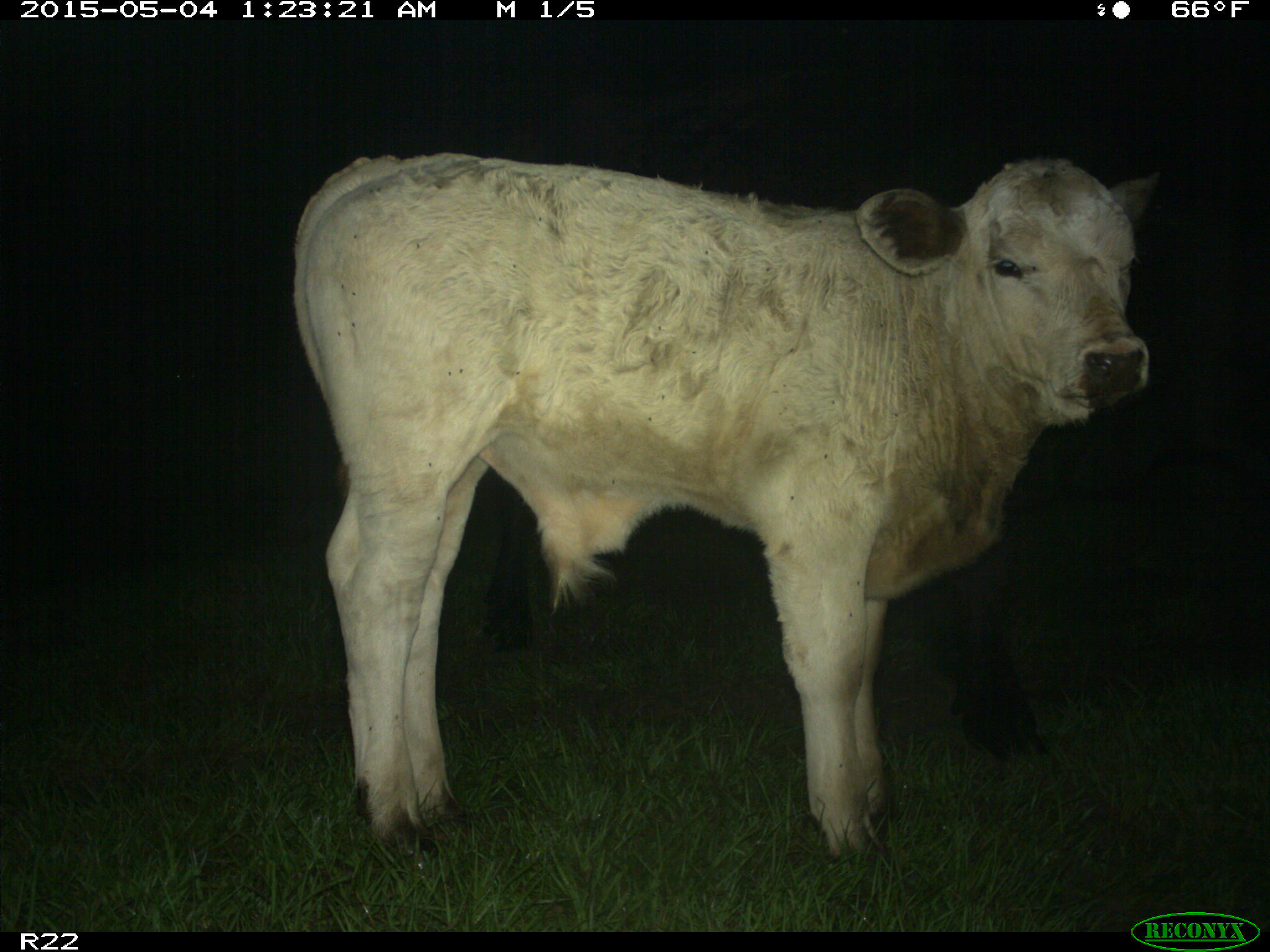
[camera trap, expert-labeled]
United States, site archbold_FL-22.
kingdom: Animalia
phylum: Chordata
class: Mammalia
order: Artiodactyla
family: Bovidae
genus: Bos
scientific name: Bos taurus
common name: domestic cow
Bos taurus (domestic cow).